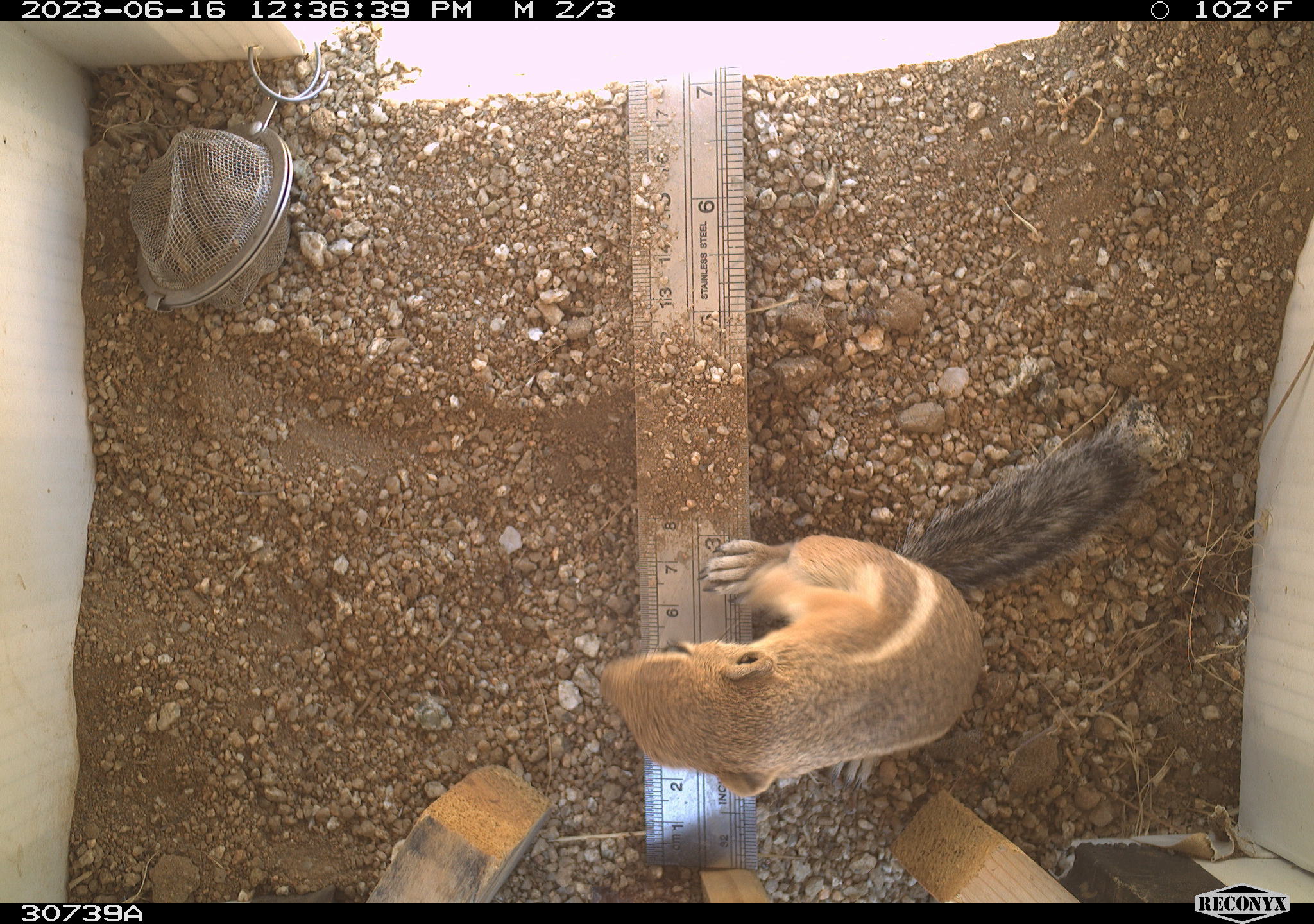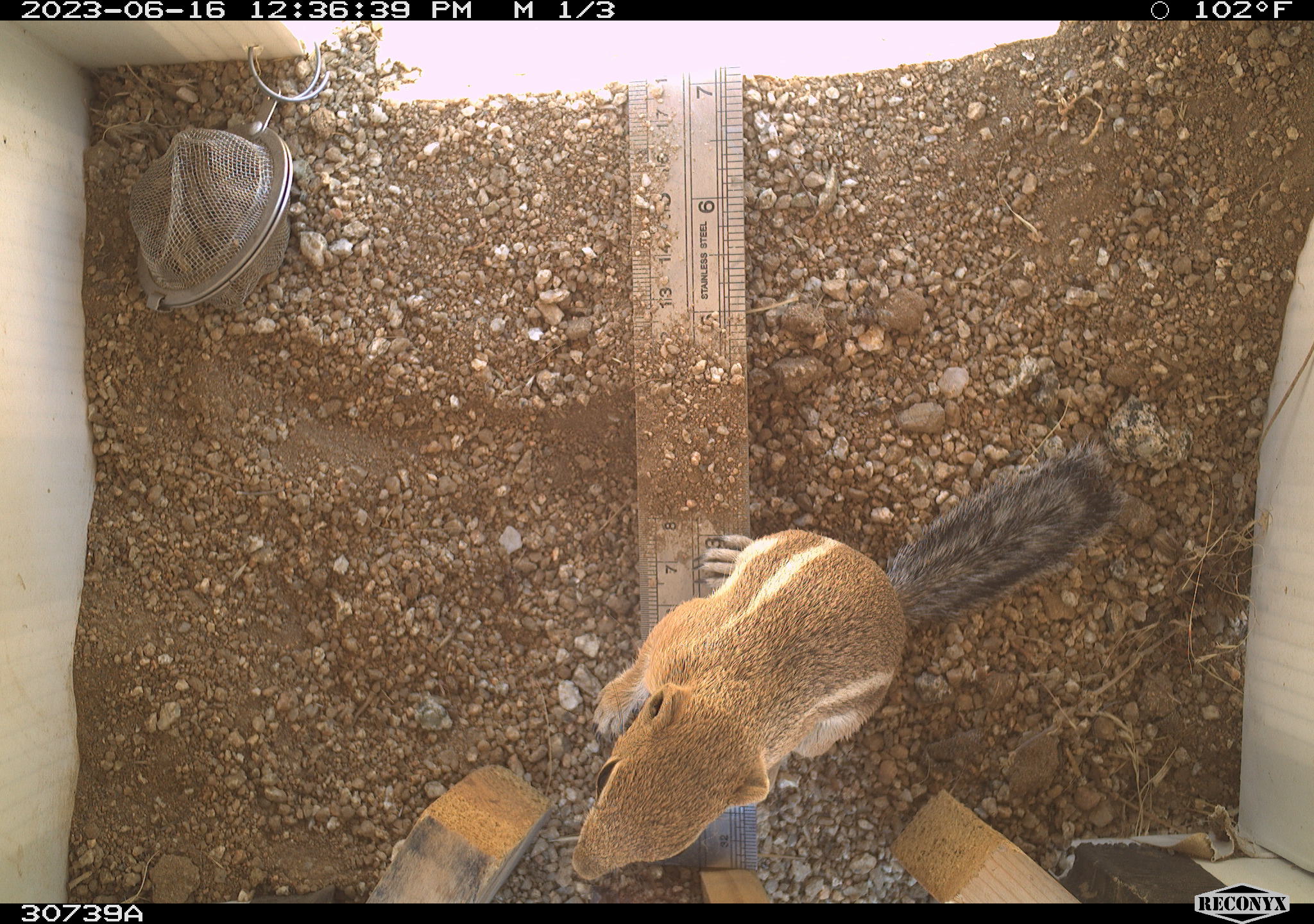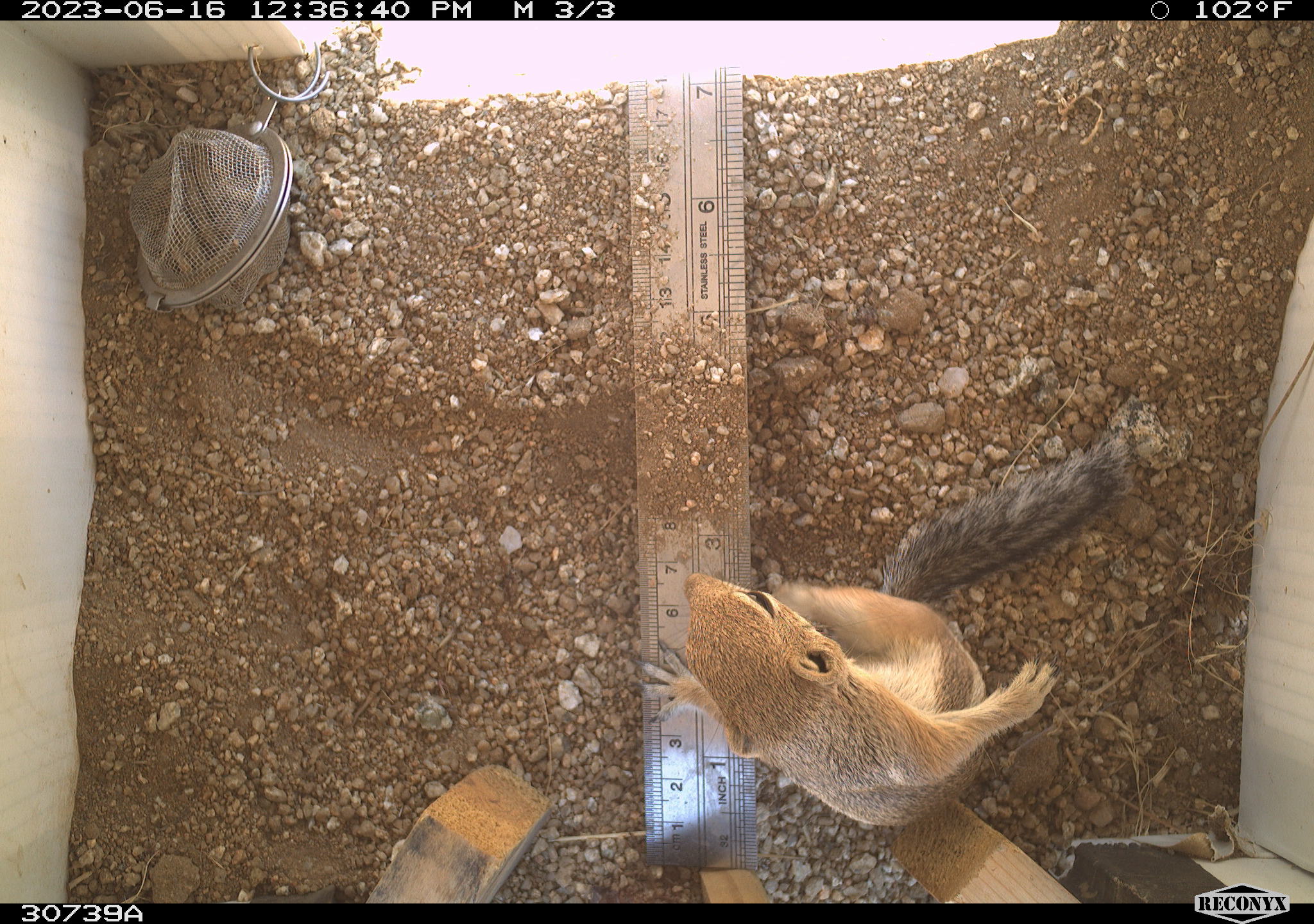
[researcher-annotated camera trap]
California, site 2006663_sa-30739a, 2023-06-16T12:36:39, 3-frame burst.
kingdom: Animalia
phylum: Chordata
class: Mammalia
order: Rodentia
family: Sciuridae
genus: Ammospermophilus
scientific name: Ammospermophilus leucurus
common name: white-tailed antelope squirrel